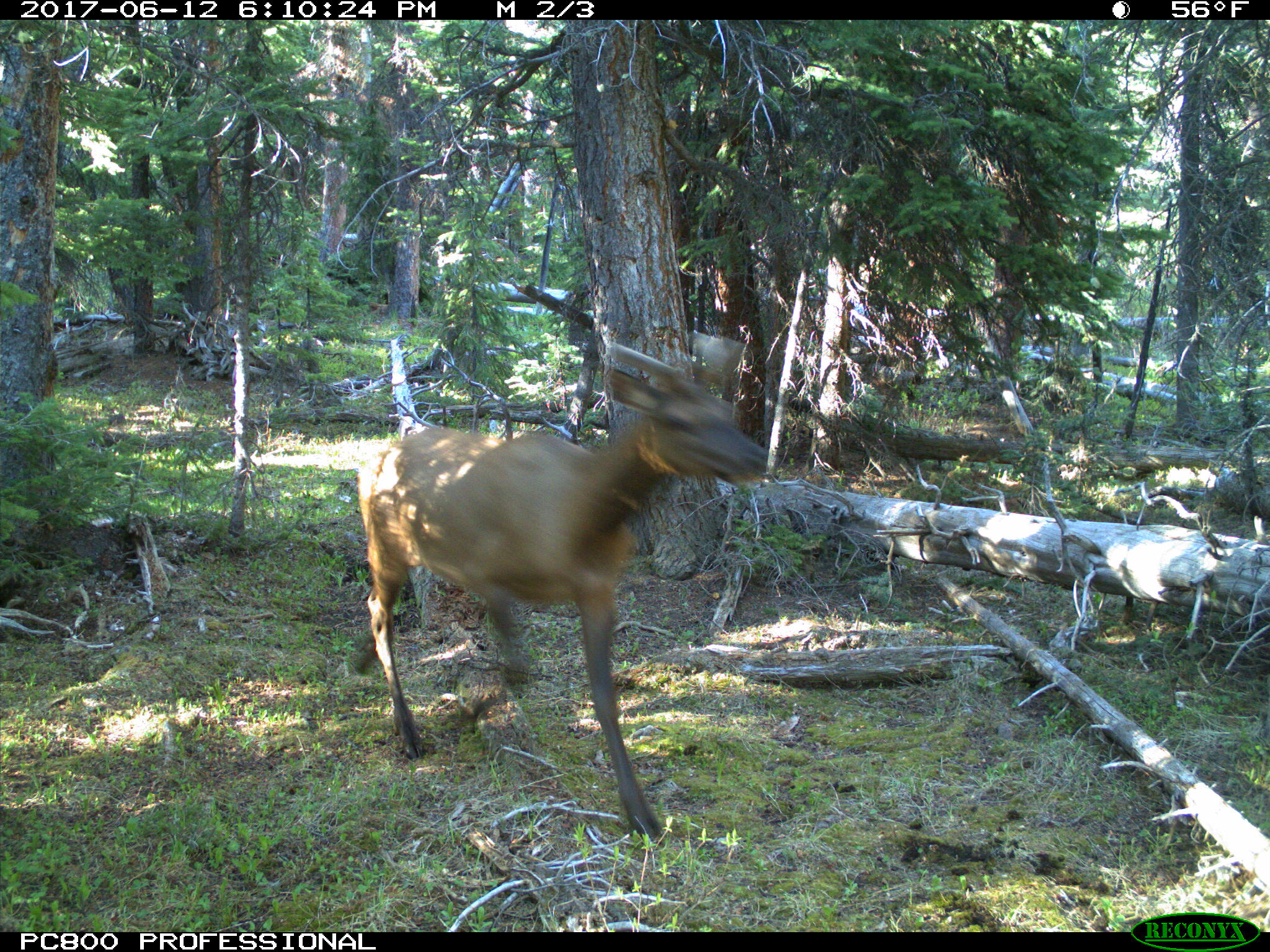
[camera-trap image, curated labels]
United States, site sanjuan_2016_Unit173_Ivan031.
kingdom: Animalia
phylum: Chordata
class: Mammalia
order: Artiodactyla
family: Cervidae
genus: Cervus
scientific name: Cervus elaphus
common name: red deer